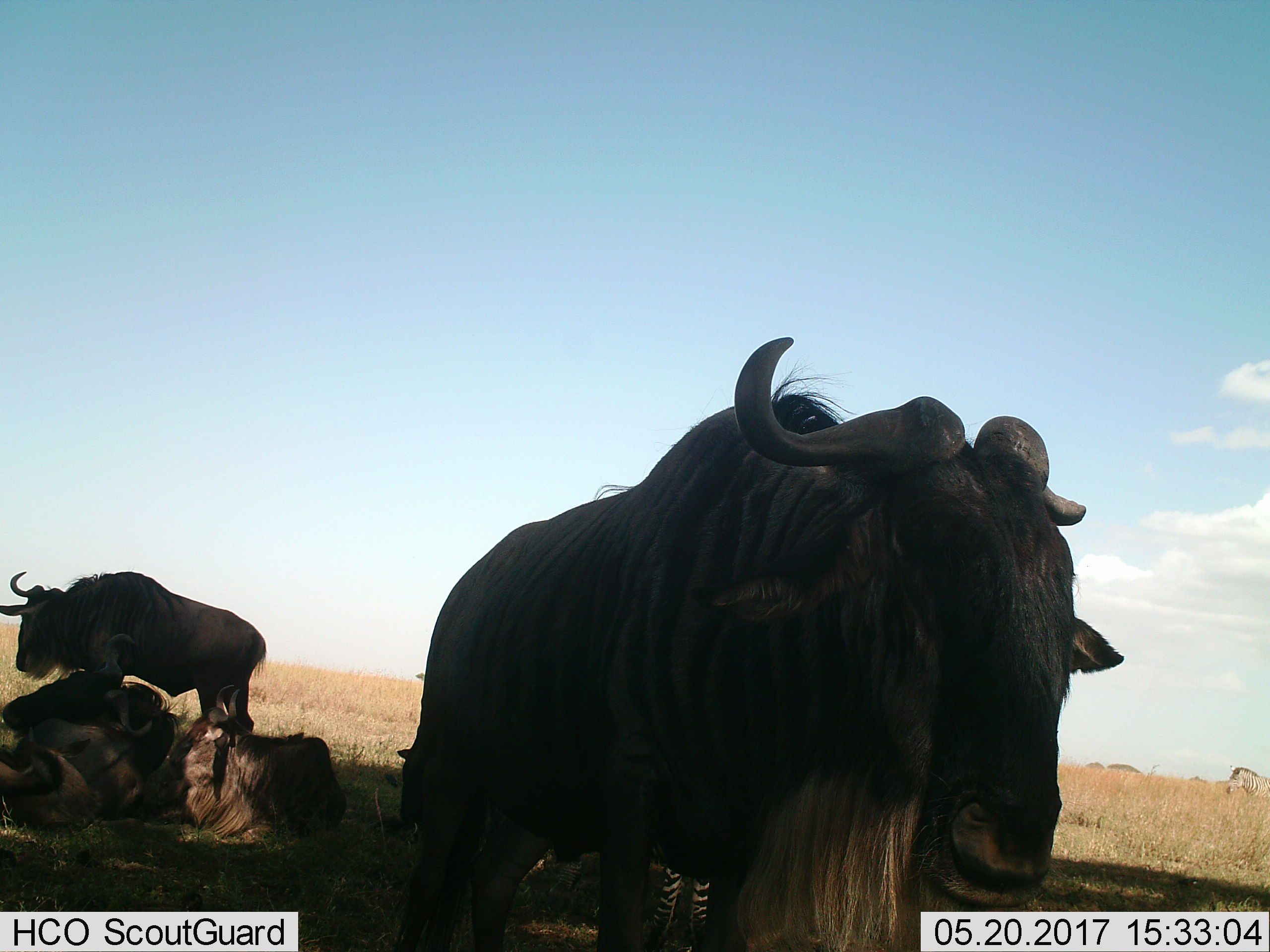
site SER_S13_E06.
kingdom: Animalia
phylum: Chordata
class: Mammalia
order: Artiodactyla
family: Bovidae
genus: Connochaetes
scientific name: Connochaetes taurinus taurinus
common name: blue wildebeest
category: wildebeestblue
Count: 4.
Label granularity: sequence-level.